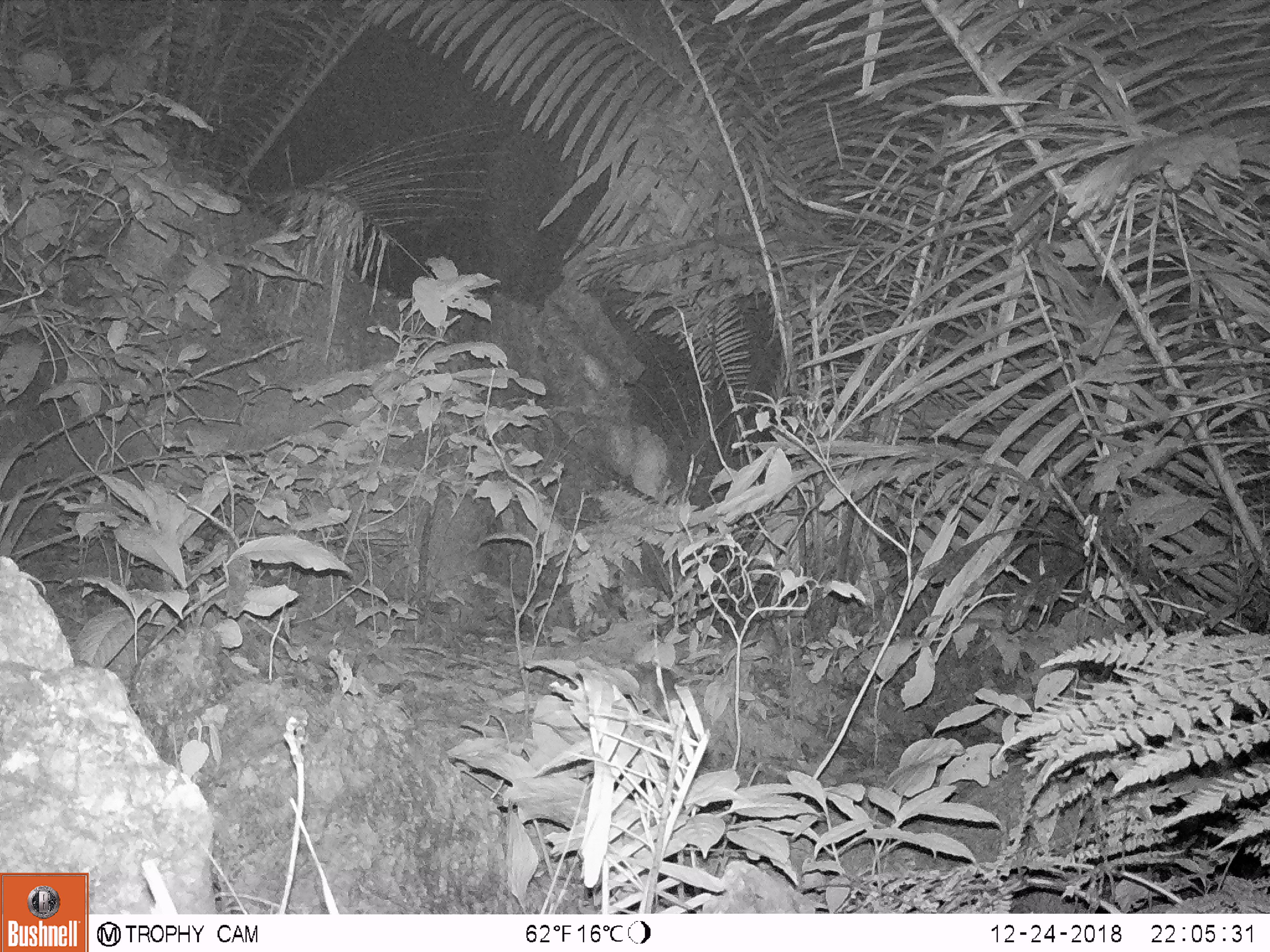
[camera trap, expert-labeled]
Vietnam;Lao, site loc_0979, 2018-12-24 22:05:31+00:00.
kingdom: Animalia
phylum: Chordata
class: Mammalia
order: Rodentia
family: Muridae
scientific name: Muridae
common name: old-world mice and rats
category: unidentified murid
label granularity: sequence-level